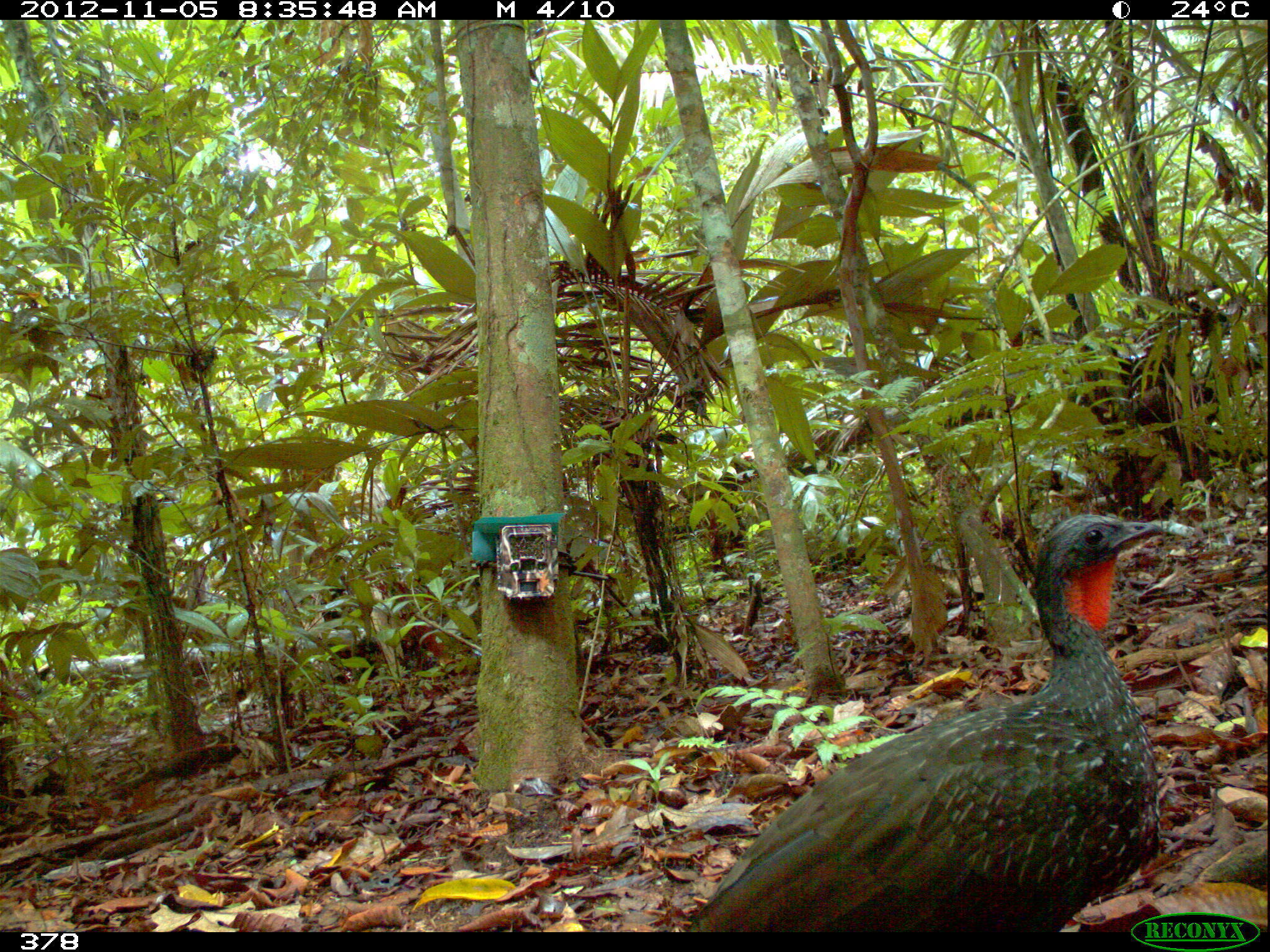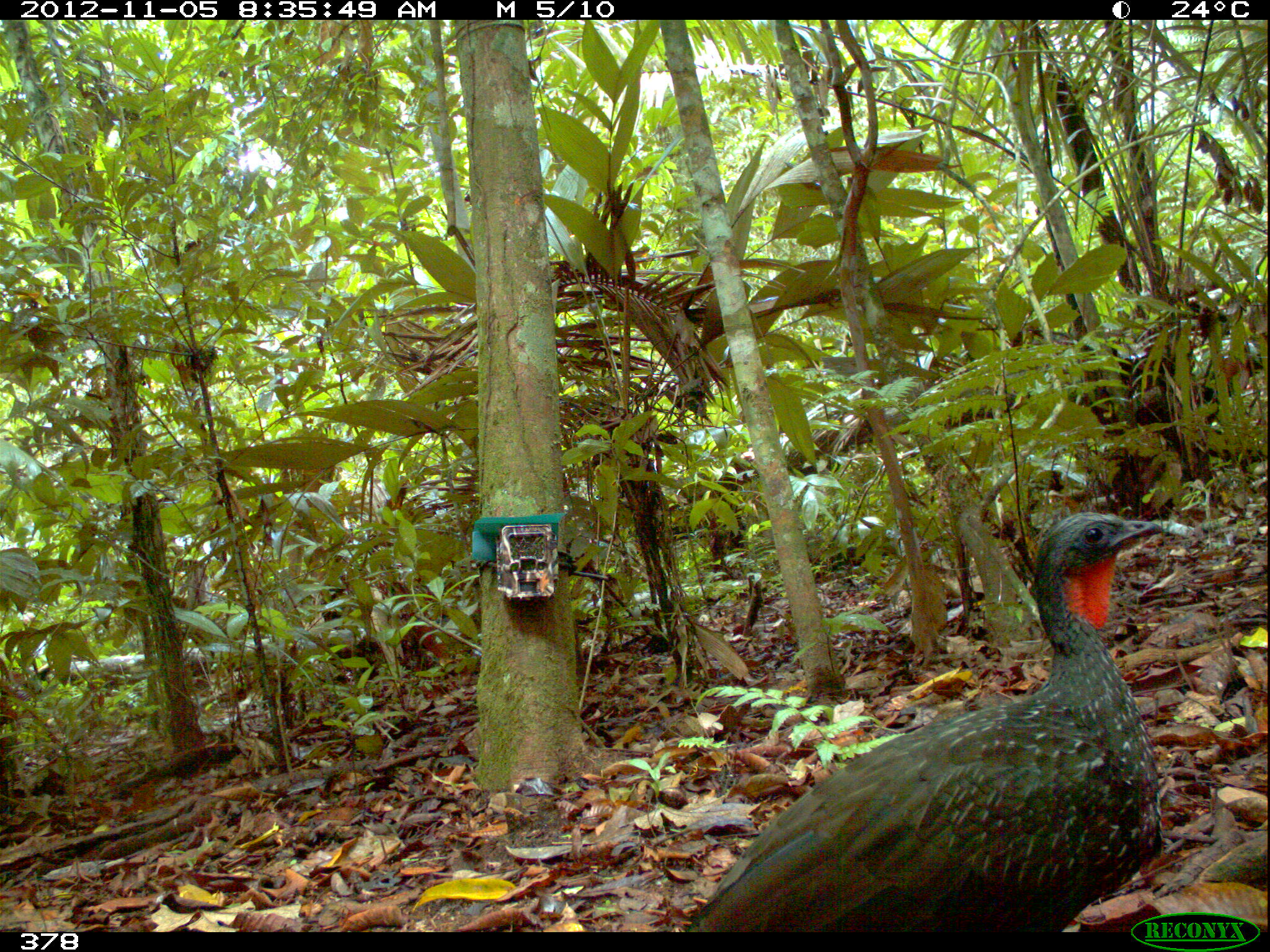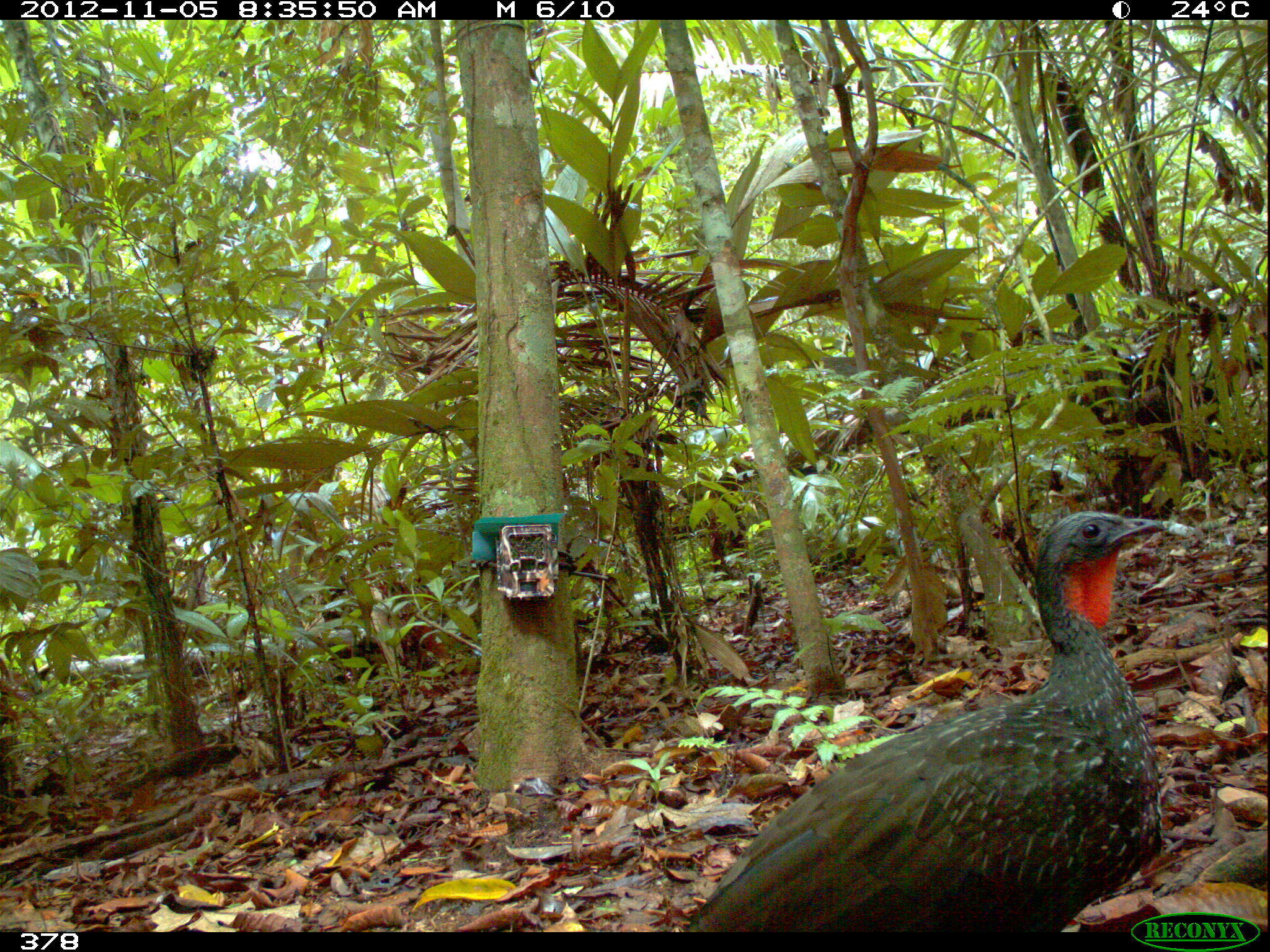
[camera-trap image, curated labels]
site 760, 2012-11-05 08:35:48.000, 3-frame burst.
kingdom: Animalia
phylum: Chordata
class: Aves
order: Galliformes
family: Cracidae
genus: Penelope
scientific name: Penelope jacquacu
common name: spix's guan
Penelope jacquacu (spix's guan).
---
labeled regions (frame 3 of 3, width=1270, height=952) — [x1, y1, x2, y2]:
penelope jacquacu: [680, 510, 1164, 931]